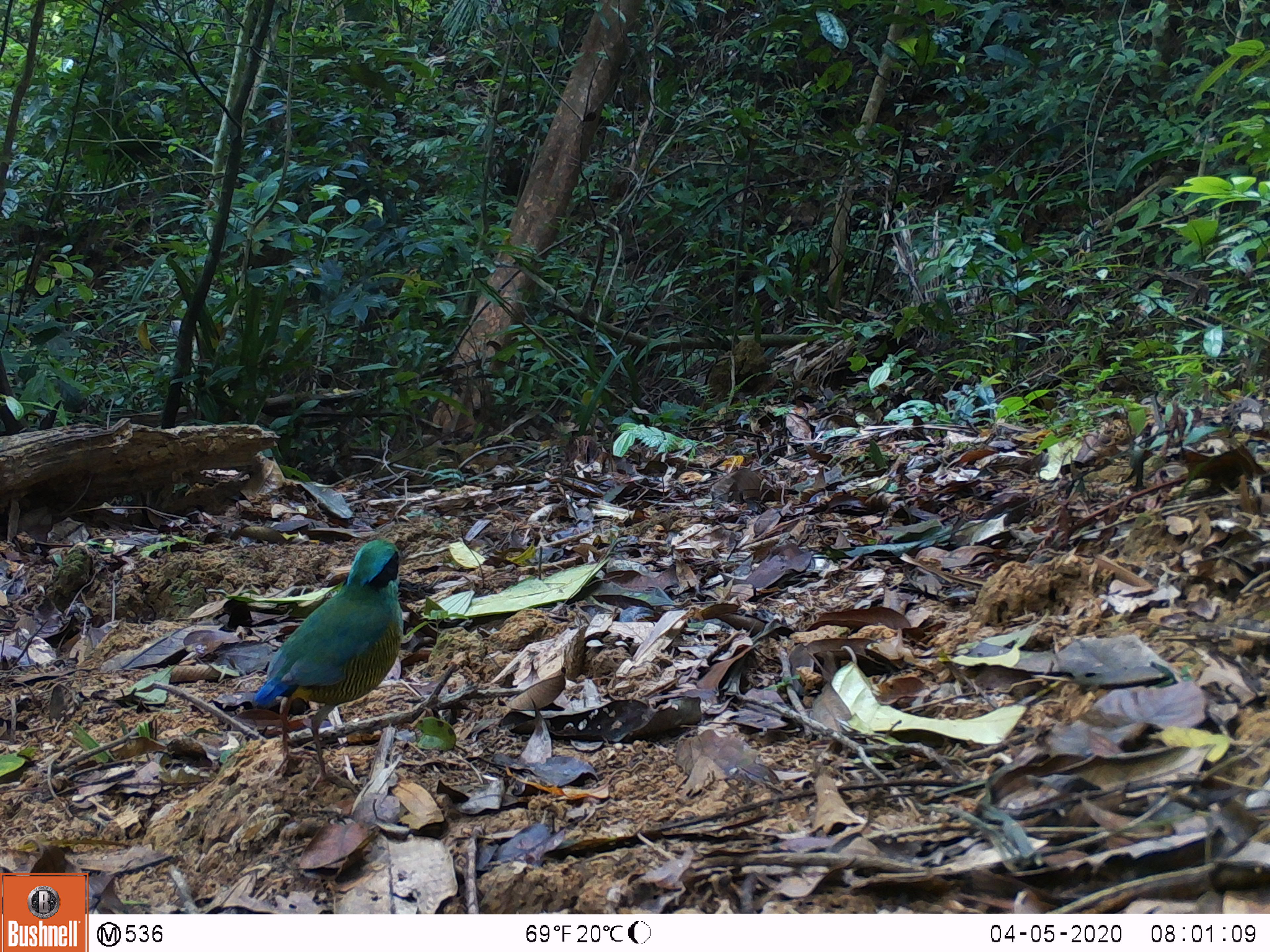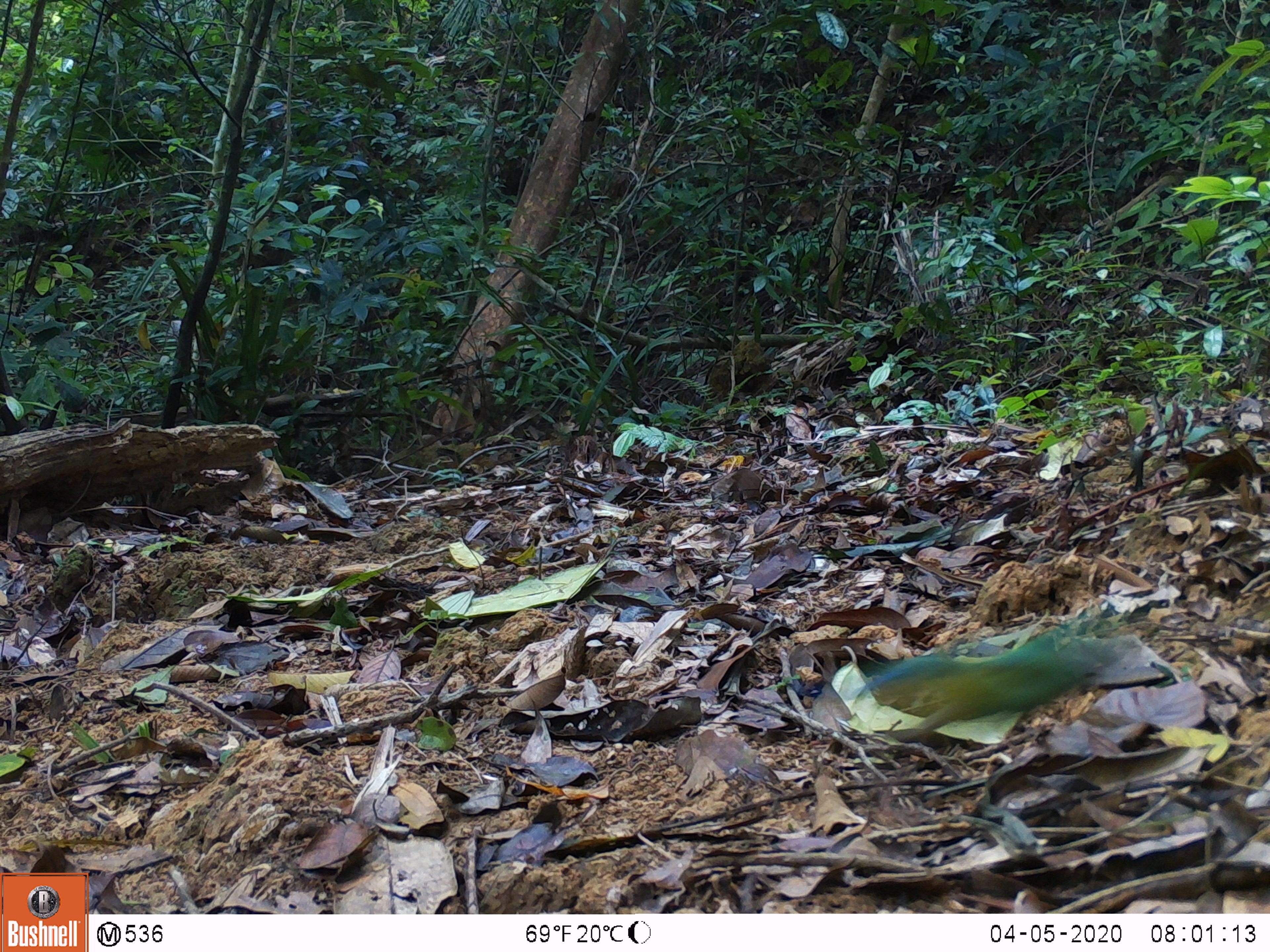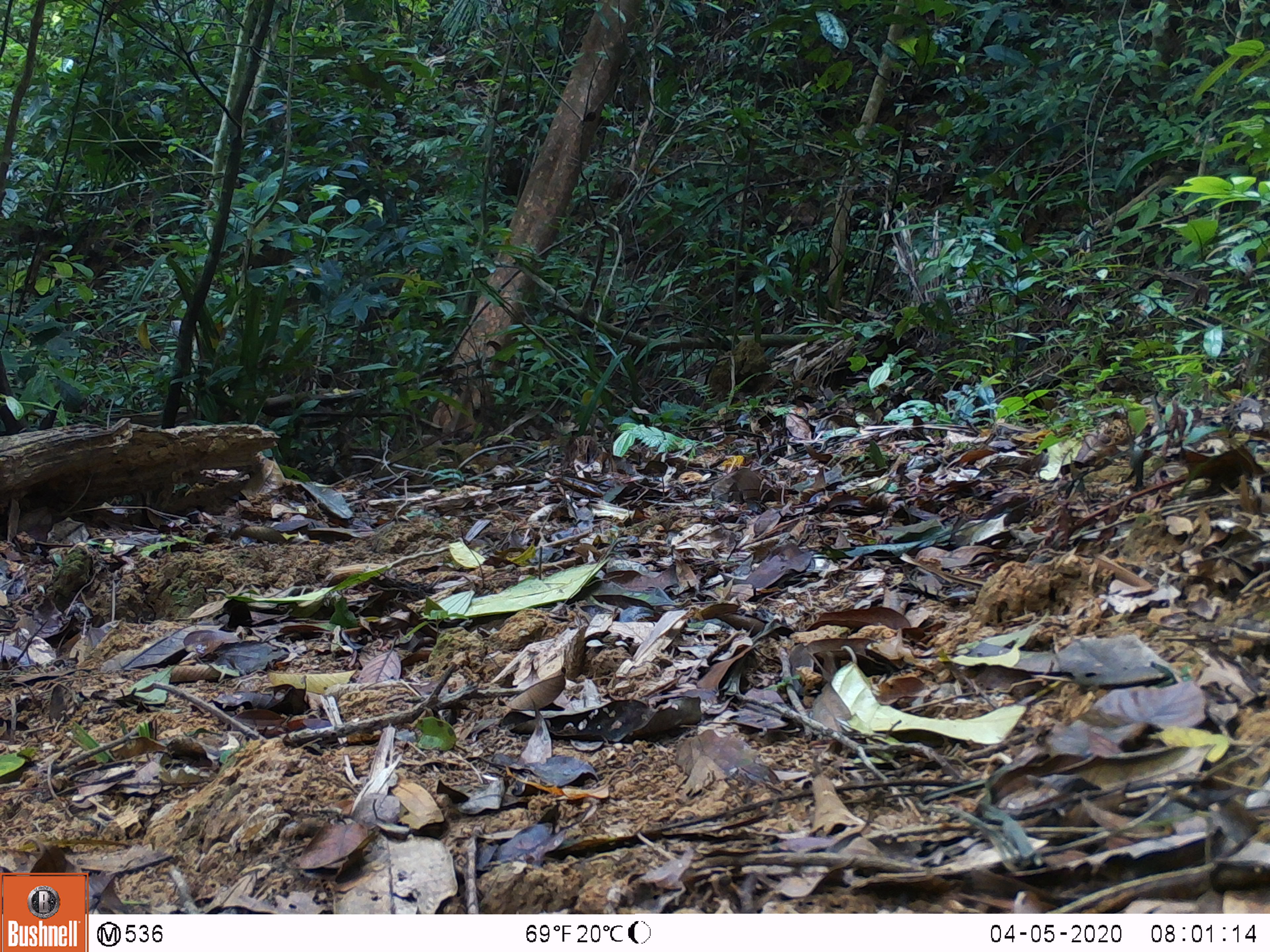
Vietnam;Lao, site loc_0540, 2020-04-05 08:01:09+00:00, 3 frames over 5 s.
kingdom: Animalia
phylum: Chordata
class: Aves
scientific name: Aves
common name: bird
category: unidentified bird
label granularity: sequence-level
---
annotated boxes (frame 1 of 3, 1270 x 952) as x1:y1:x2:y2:
unidentified bird: 250:537:404:796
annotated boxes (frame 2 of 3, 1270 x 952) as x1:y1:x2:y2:
unidentified bird: 843:620:1126:741